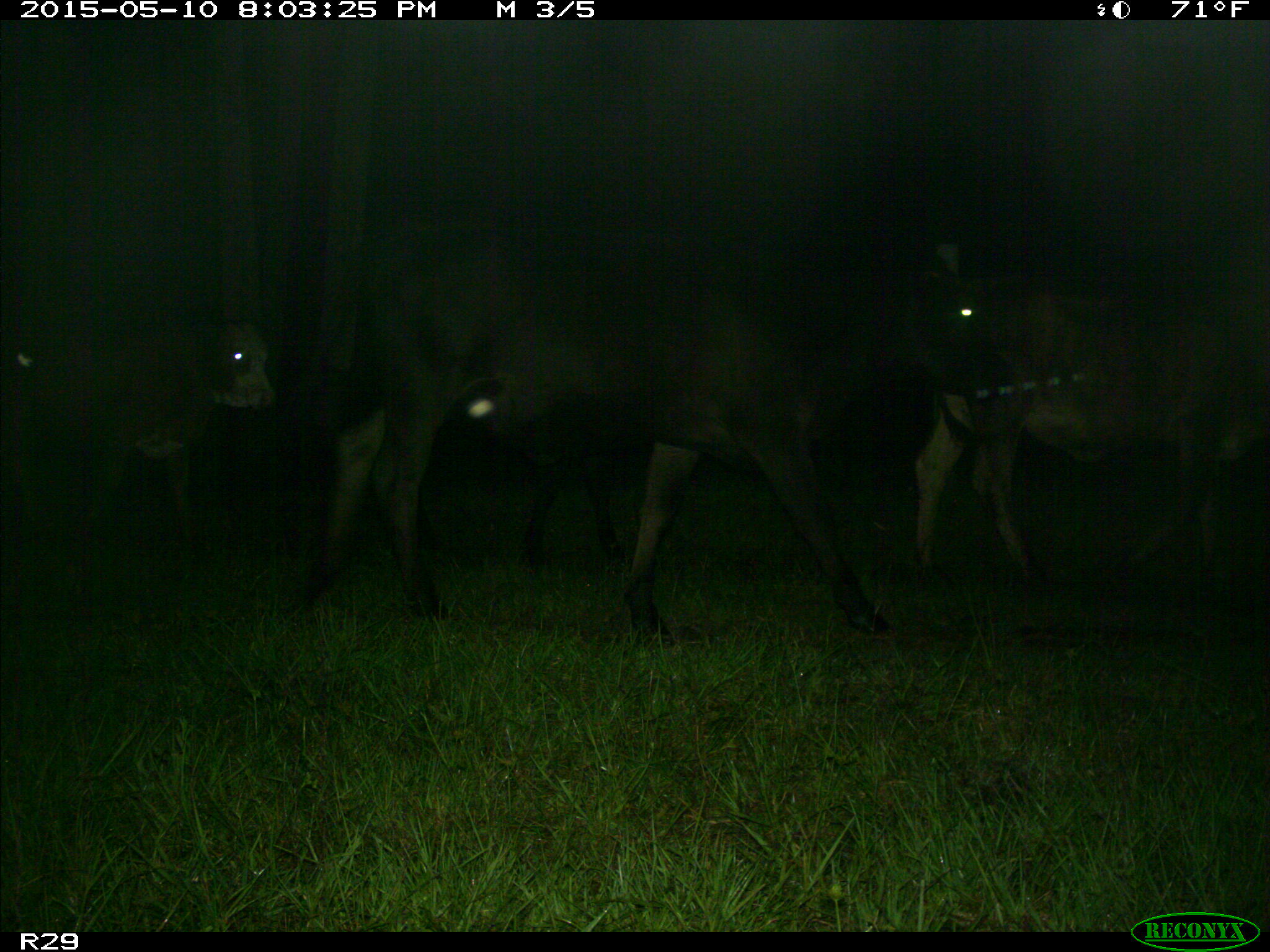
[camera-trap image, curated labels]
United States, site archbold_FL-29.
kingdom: Animalia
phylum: Chordata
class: Mammalia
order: Artiodactyla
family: Bovidae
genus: Bos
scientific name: Bos taurus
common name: domestic cow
Bos taurus (domestic cow).